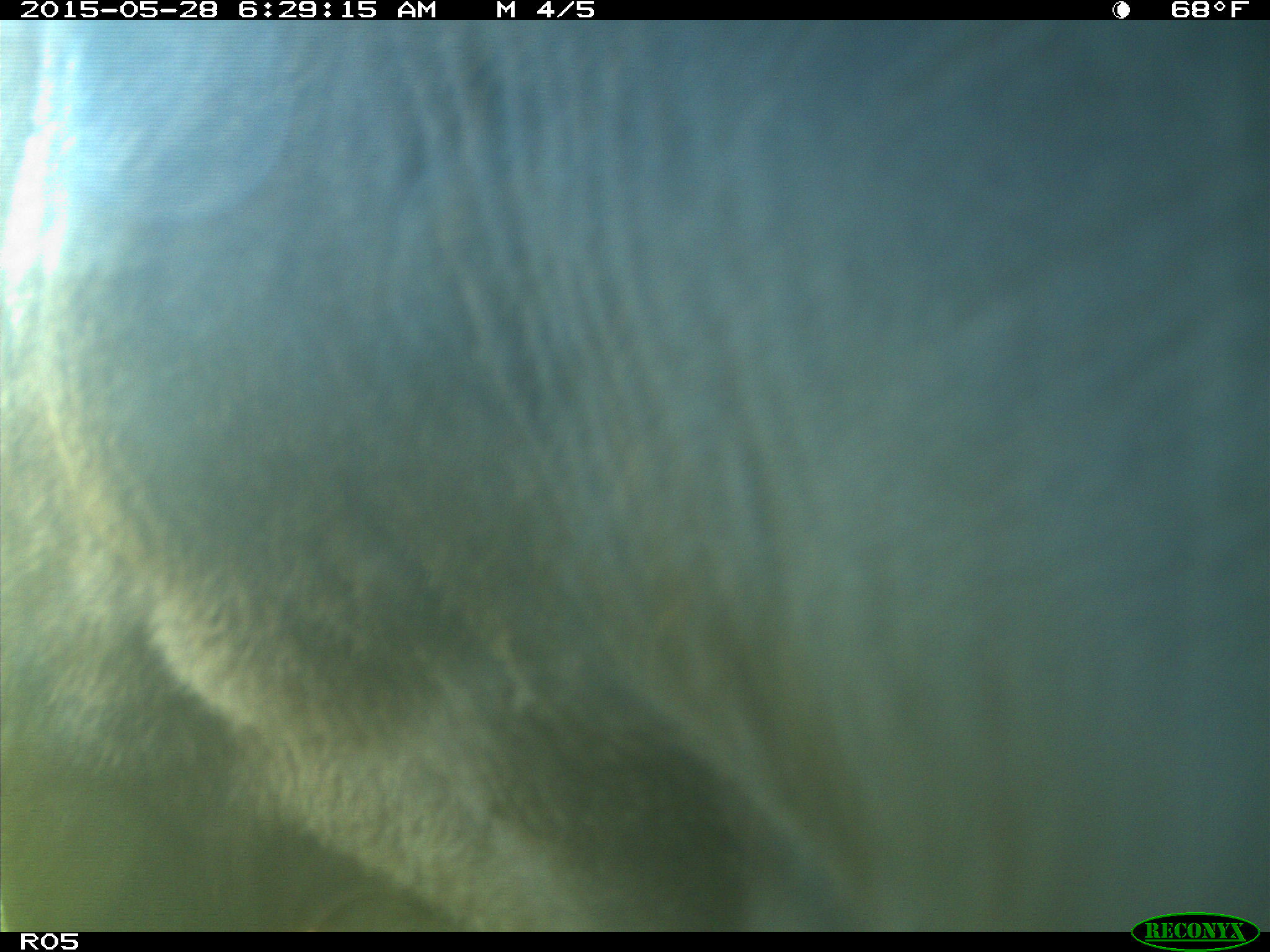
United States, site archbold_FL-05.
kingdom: Animalia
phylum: Chordata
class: Mammalia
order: Artiodactyla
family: Bovidae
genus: Bos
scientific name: Bos taurus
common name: domestic cow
Bos taurus (domestic cow).